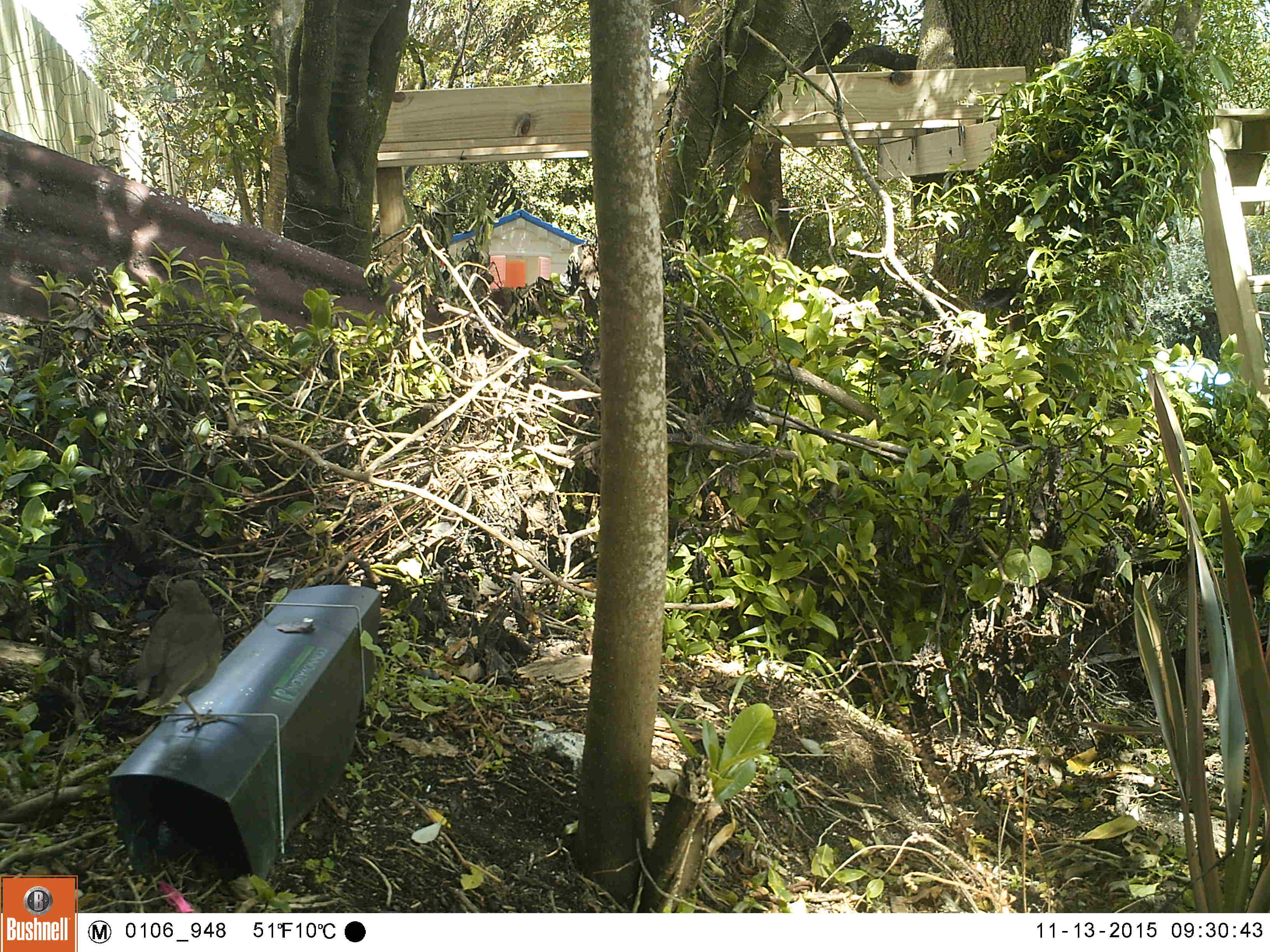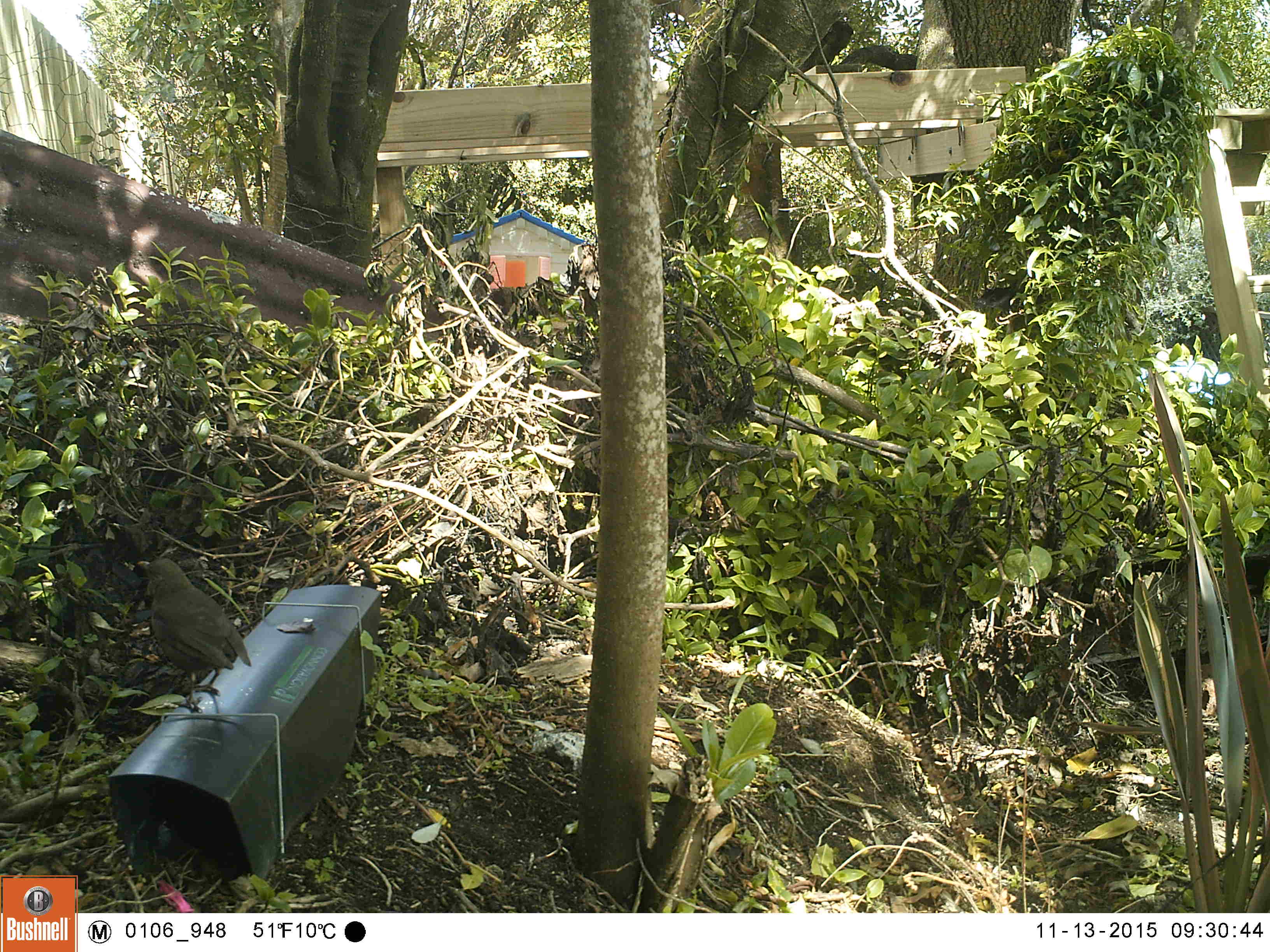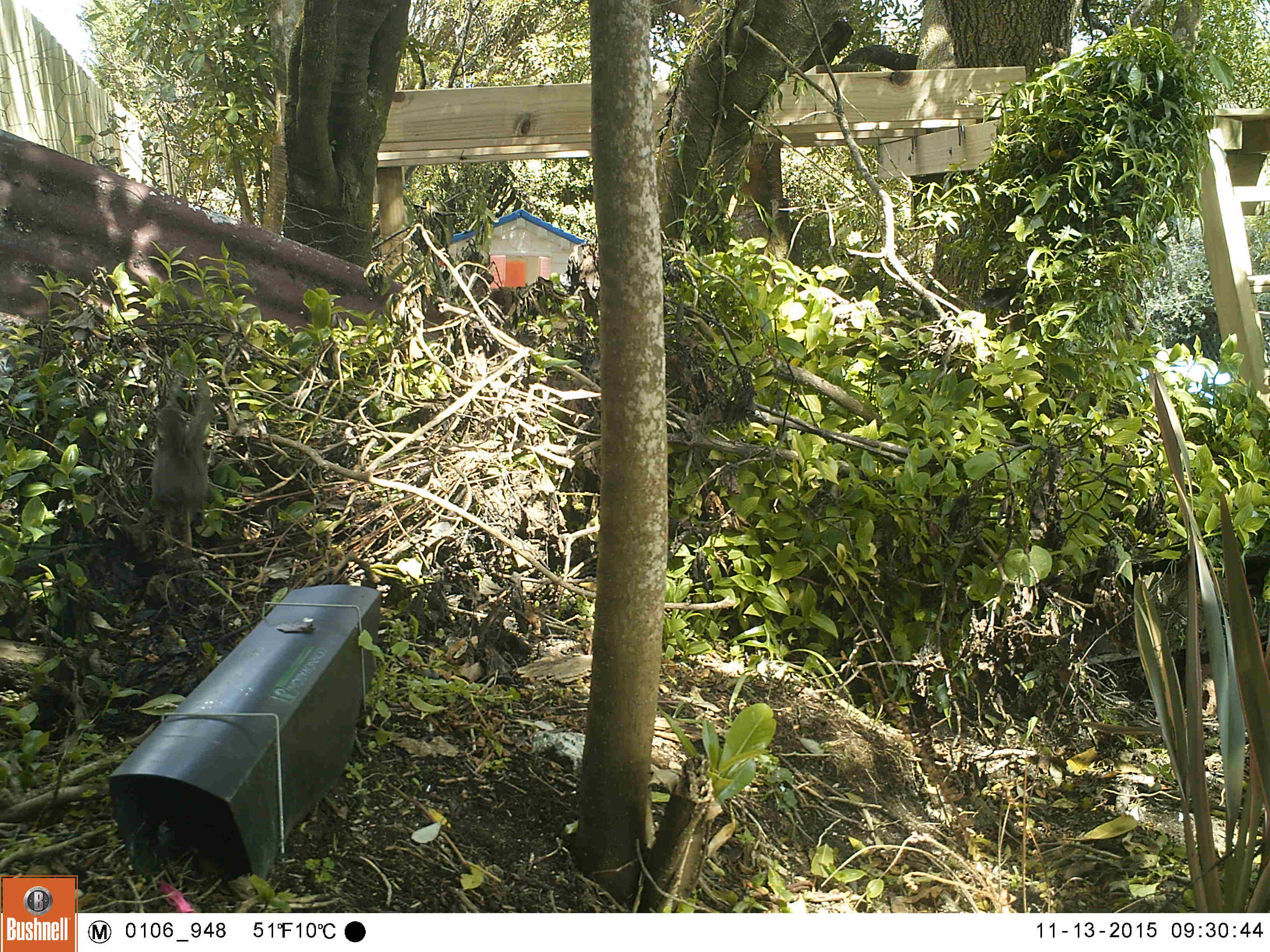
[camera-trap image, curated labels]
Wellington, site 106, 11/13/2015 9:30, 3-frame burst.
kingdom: Animalia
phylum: Chordata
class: Aves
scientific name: Aves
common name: bird